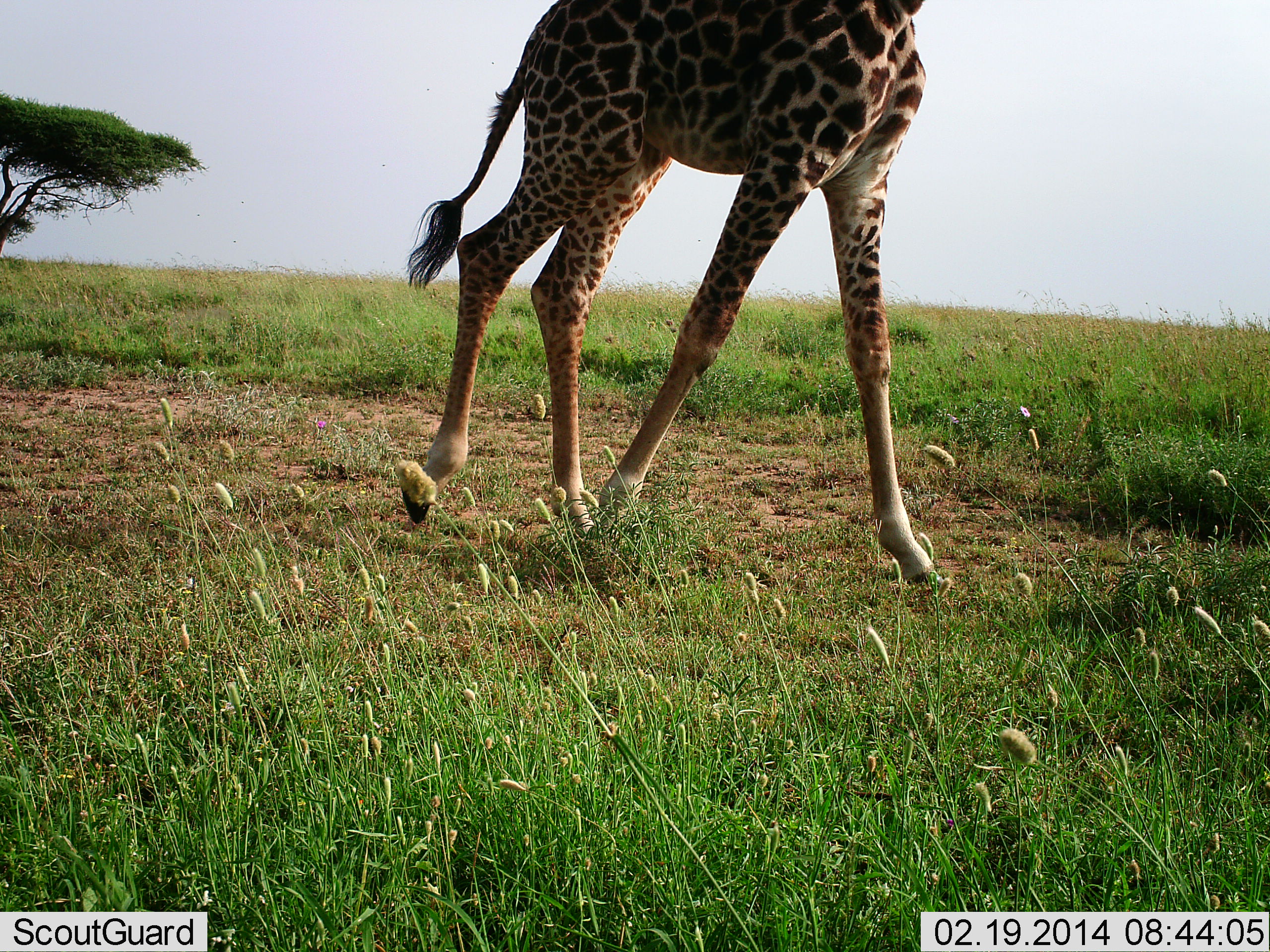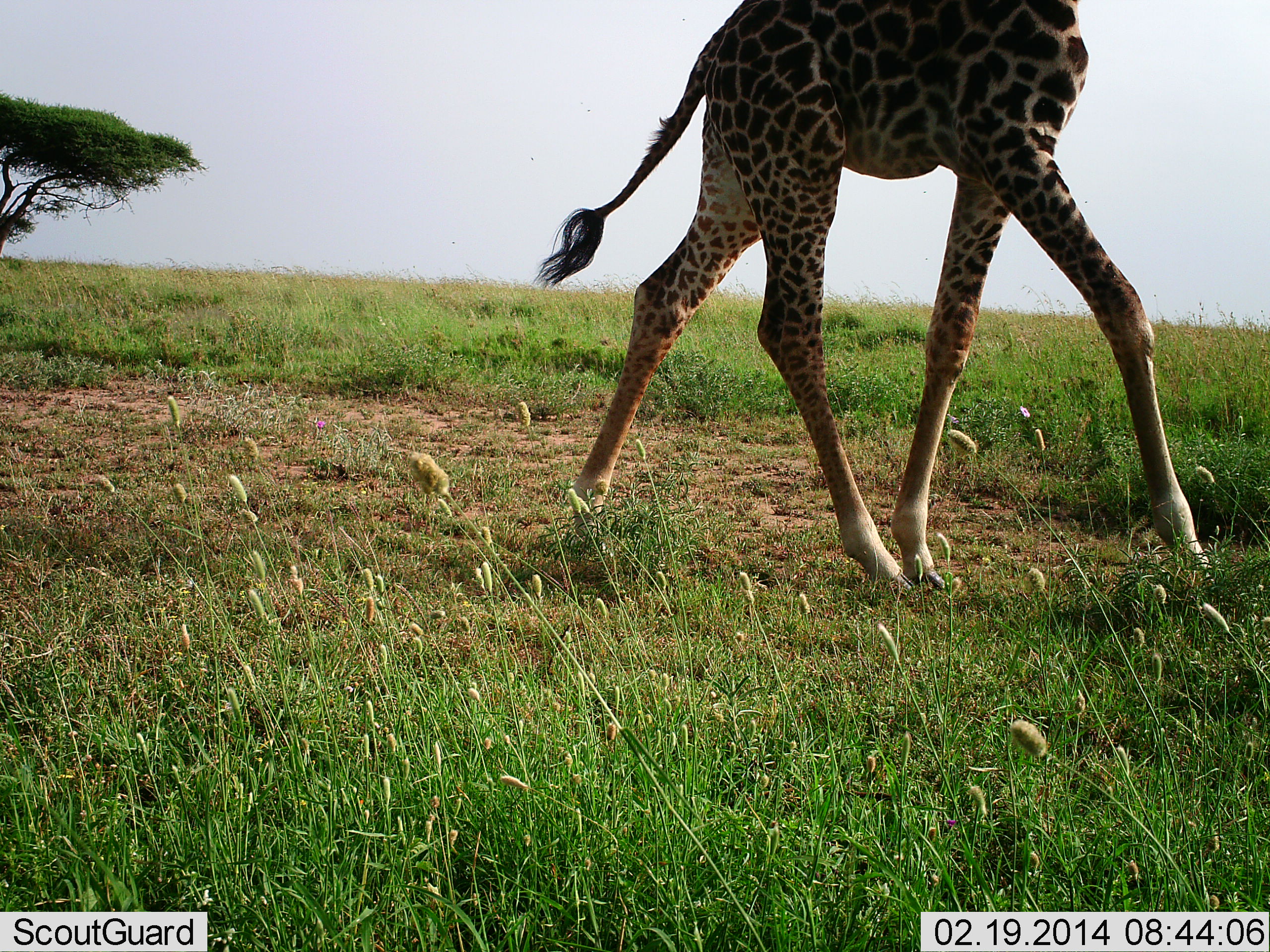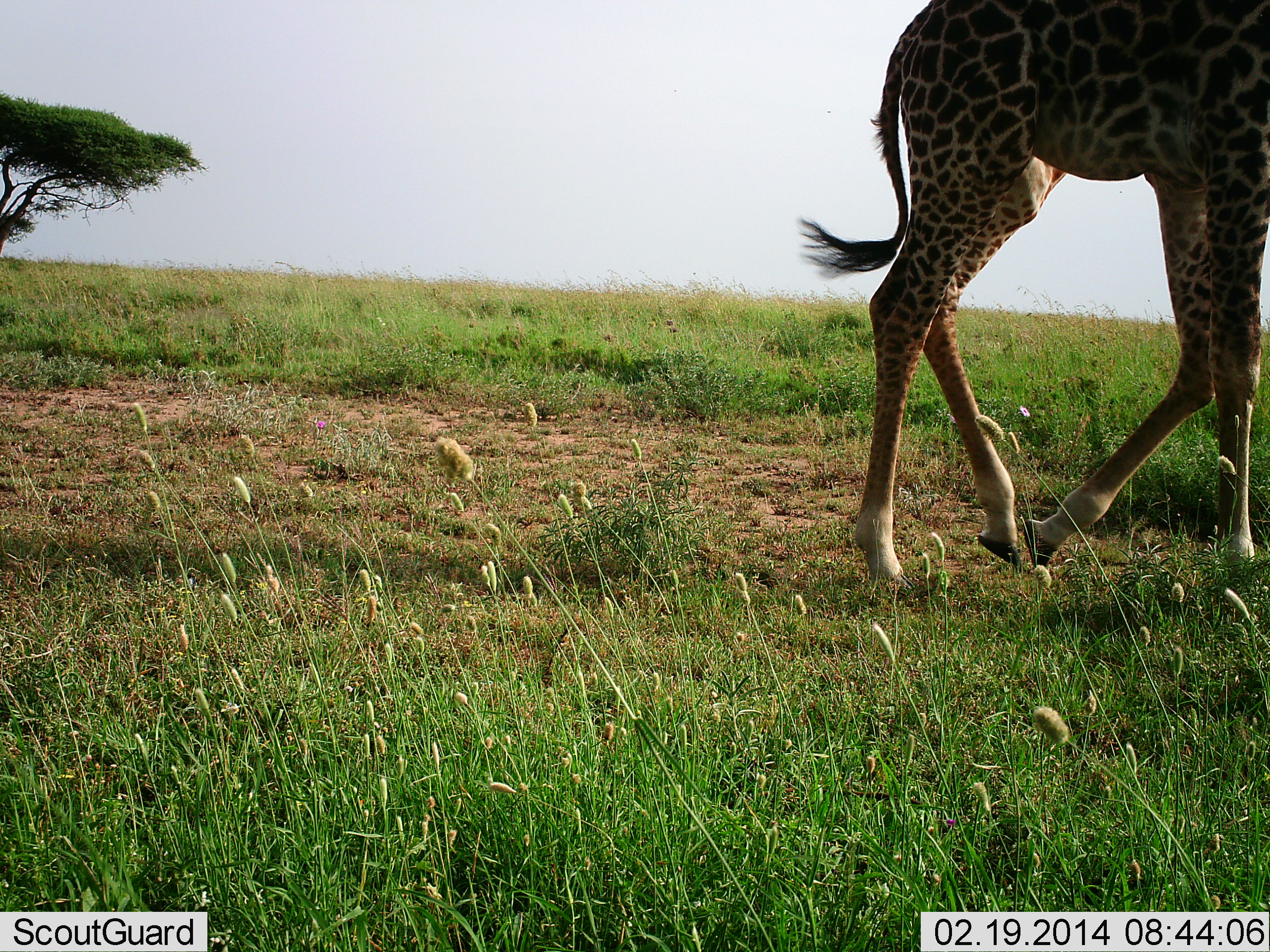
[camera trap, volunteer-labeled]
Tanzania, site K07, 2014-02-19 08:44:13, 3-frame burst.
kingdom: Animalia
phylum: Chordata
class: Mammalia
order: Artiodactyla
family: Giraffidae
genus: Giraffa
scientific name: Giraffa camelopardalis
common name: giraffe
Giraffe (Giraffa camelopardalis), count 1. Behavior (volunteer vote fractions): standing 10%, resting 0%, moving 90%, interacting 0%. Young present (vote fraction): 0%. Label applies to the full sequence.